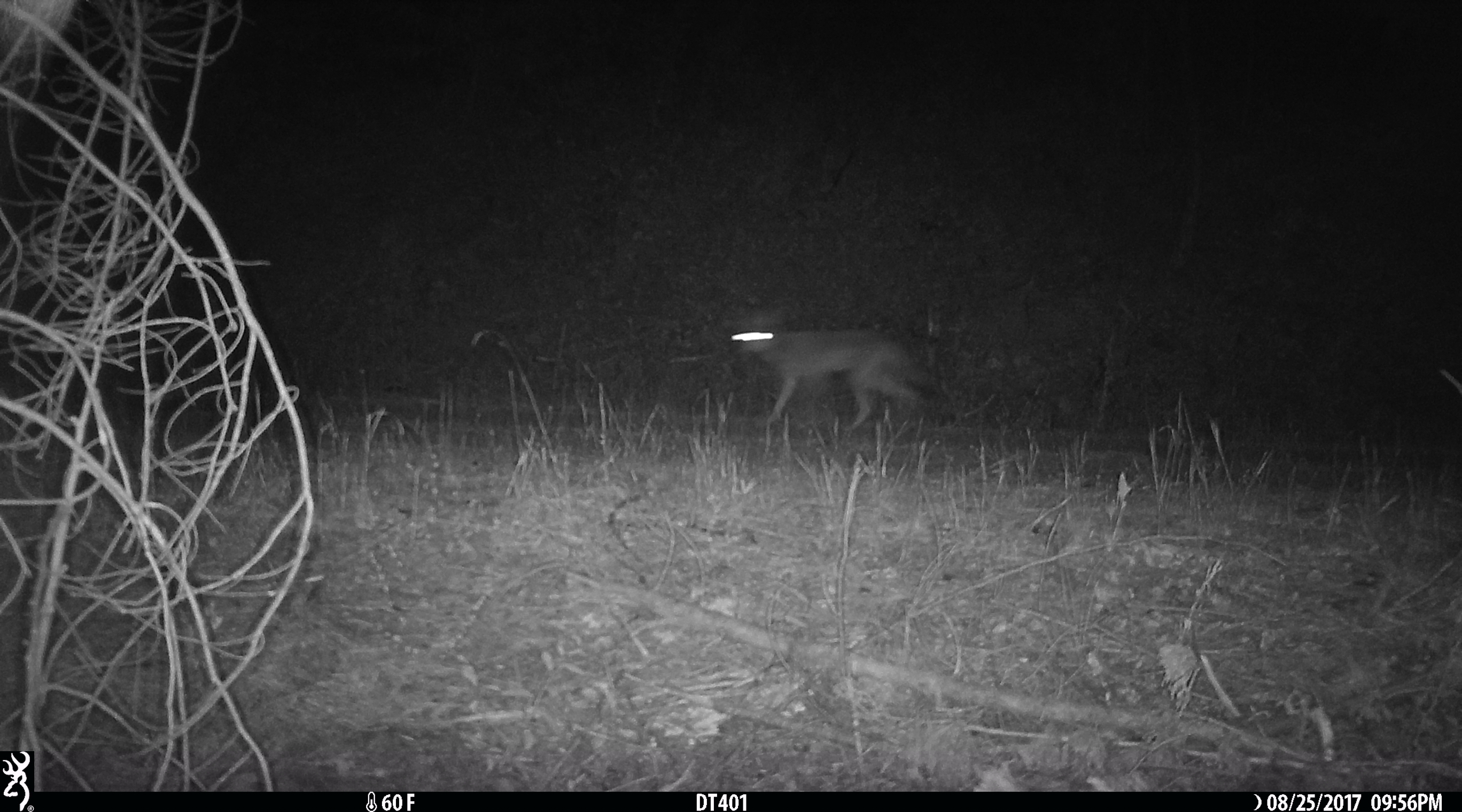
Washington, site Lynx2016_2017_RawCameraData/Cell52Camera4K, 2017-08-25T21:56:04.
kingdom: Animalia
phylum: Chordata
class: Mammalia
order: Carnivora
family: Canidae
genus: Canis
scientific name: Canis latrans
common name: coyote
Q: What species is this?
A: Canis latrans (coyote).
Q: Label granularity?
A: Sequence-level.